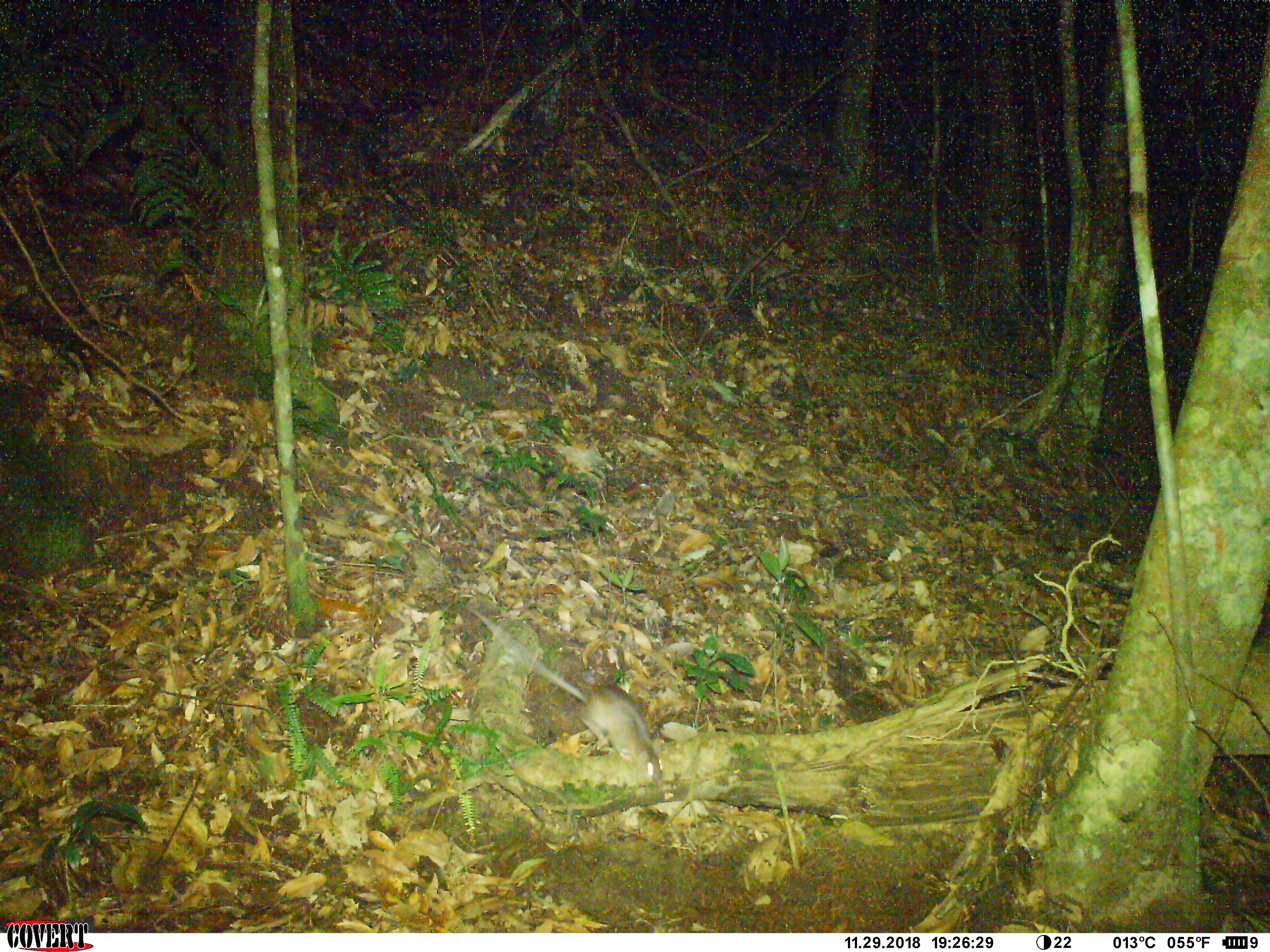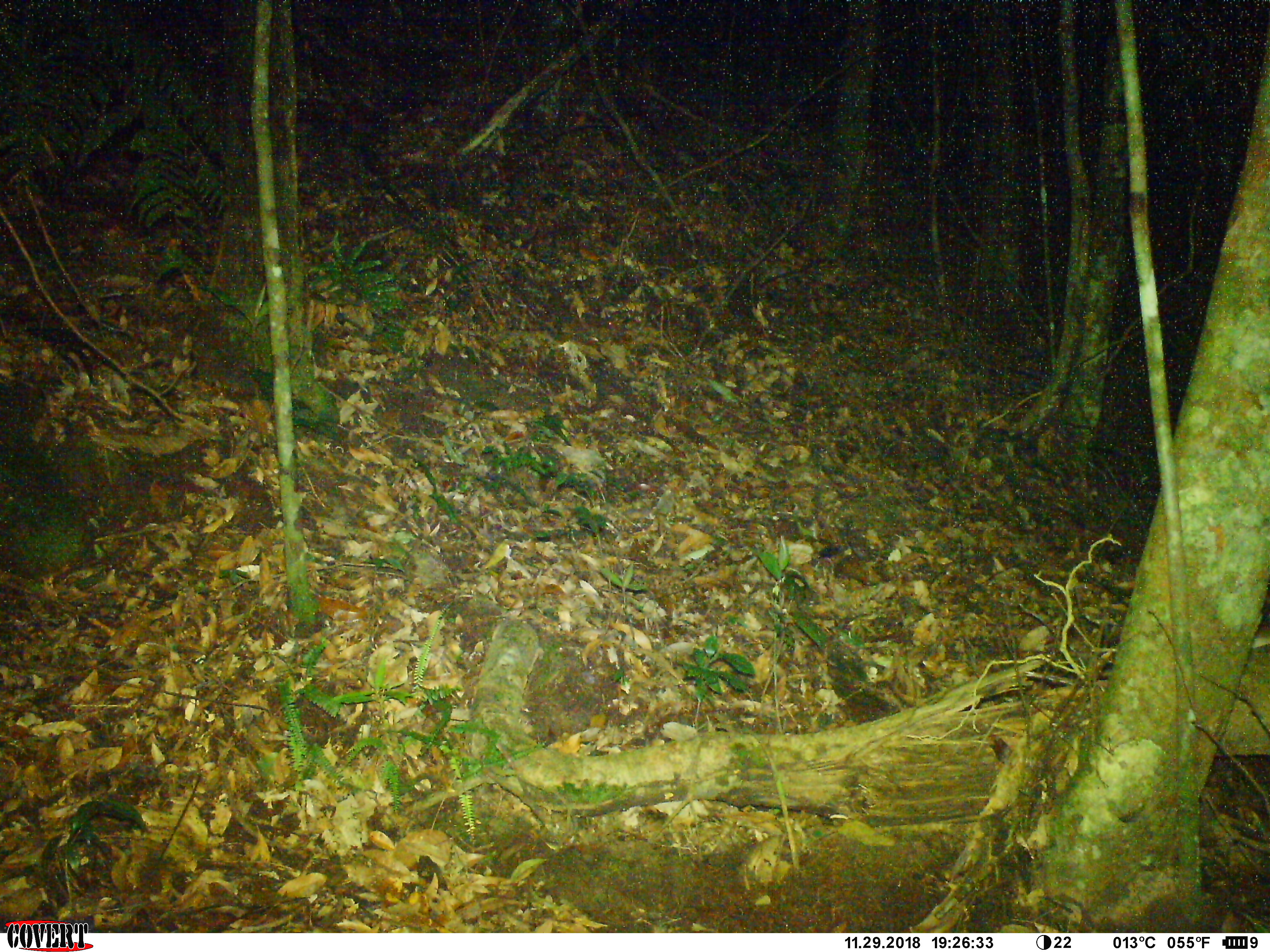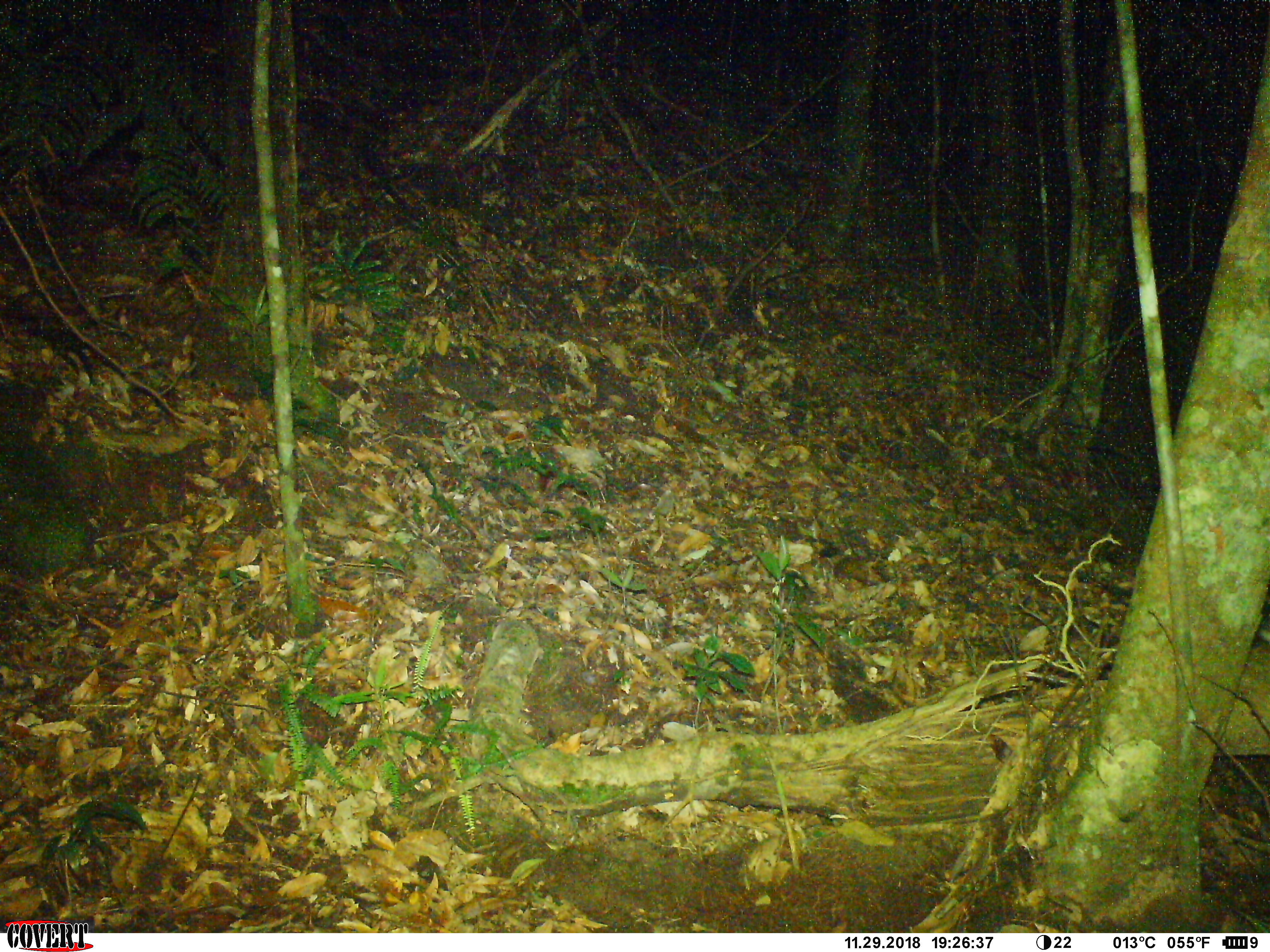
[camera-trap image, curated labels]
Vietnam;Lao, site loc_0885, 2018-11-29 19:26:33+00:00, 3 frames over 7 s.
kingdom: Animalia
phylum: Chordata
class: Mammalia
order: Rodentia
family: Muridae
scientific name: Muridae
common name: old-world mice and rats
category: unidentified murid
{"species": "unidentified murid (old-world mice and rats) (Muridae)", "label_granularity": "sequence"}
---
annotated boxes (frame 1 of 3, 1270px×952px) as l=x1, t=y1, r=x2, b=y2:
unidentified murid: l=459, t=601, r=667, b=789